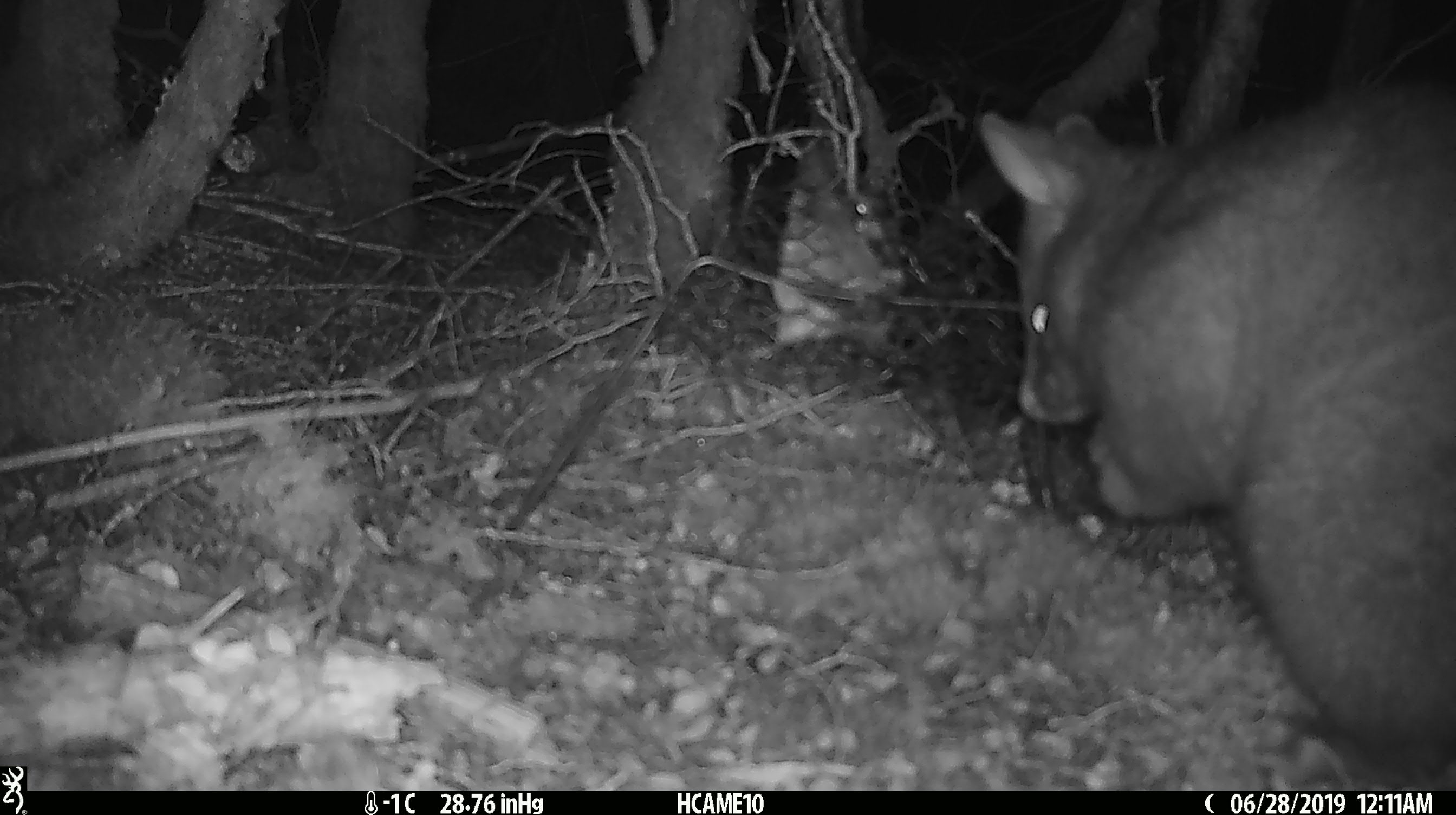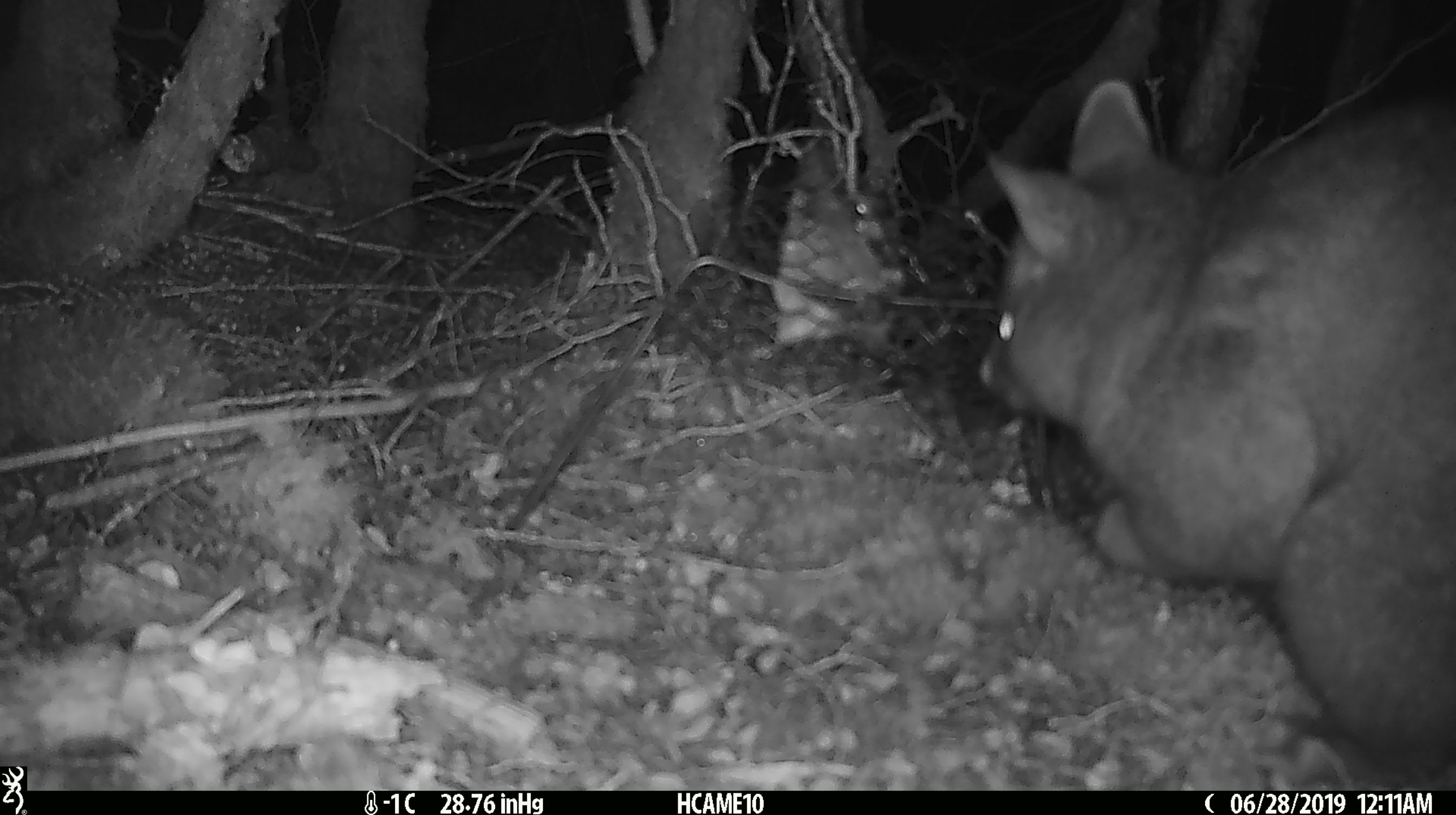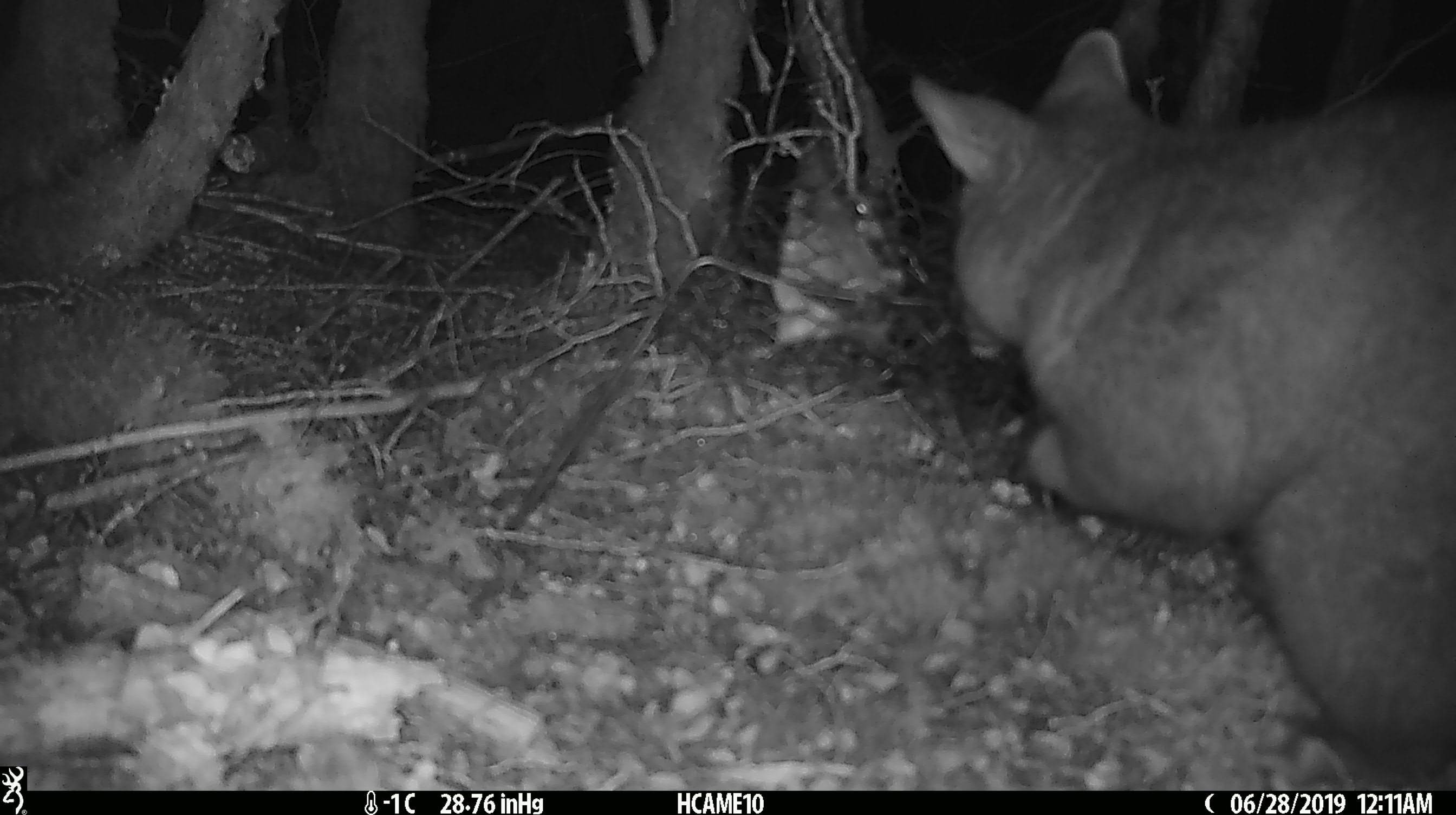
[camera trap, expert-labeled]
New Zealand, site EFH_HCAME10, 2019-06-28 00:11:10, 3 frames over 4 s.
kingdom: Animalia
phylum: Chordata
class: Mammalia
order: Diprotodontia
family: Phalangeridae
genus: Trichosurus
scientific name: Trichosurus vulpecula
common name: common brushtail possum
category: possum